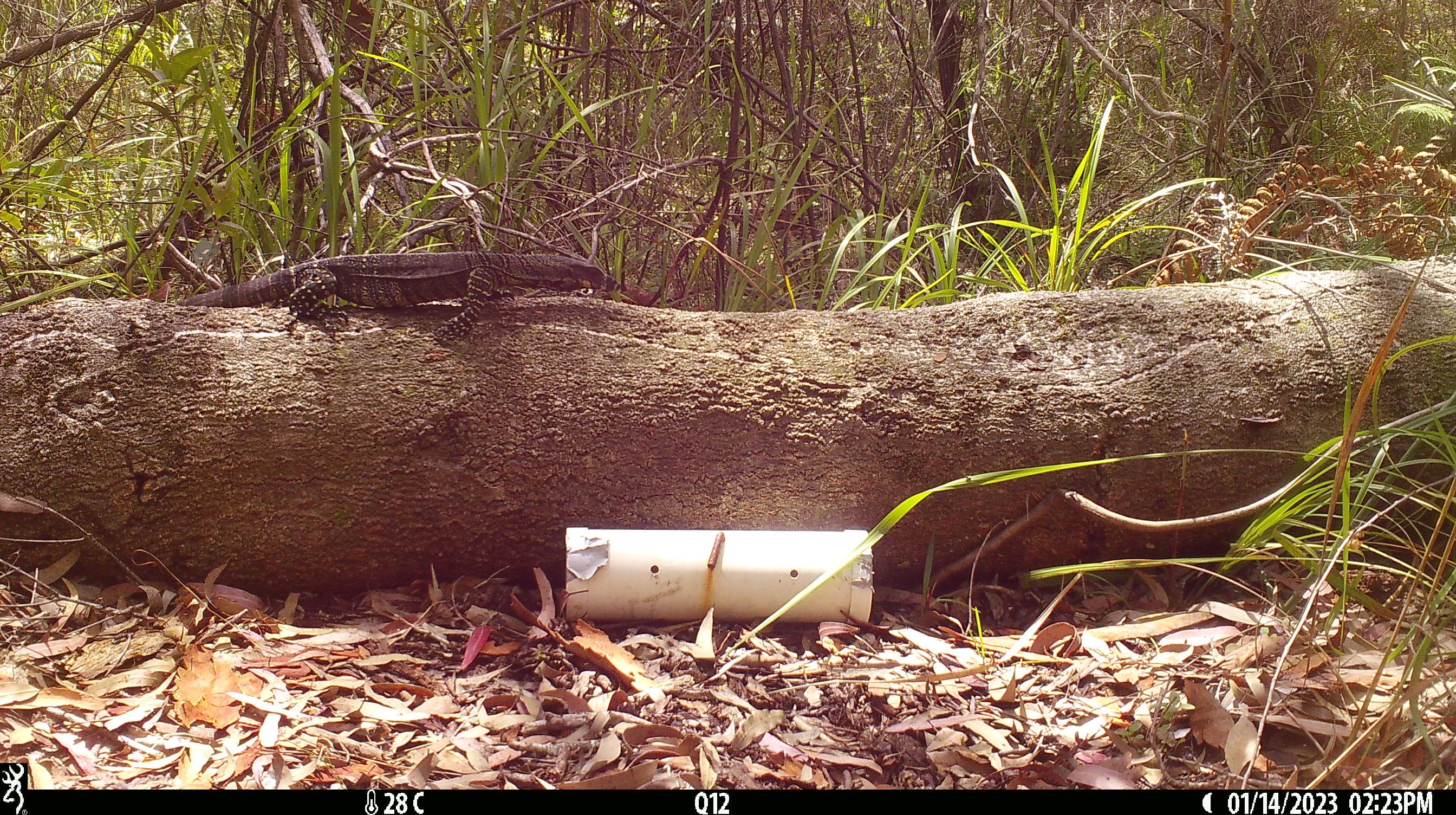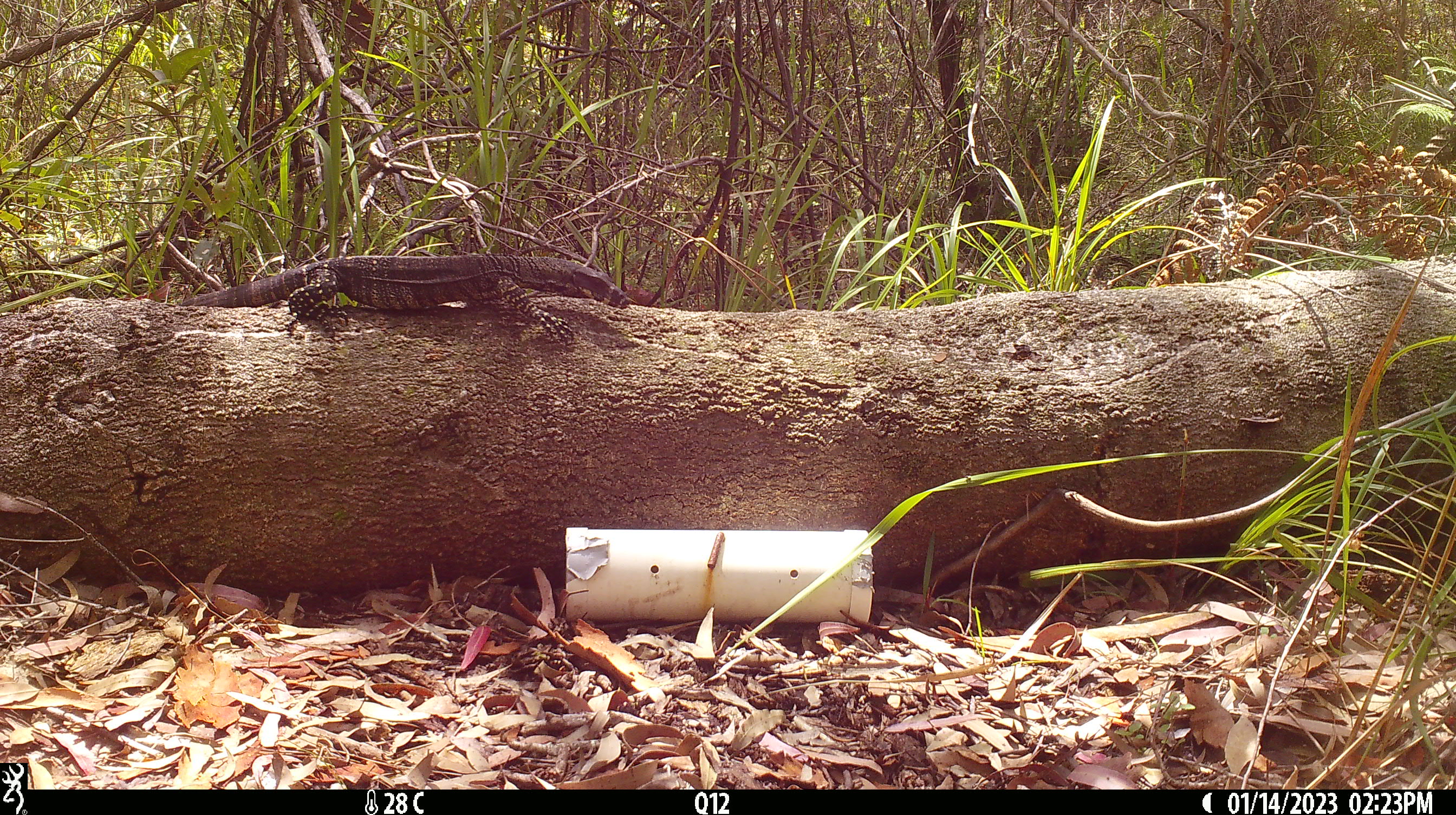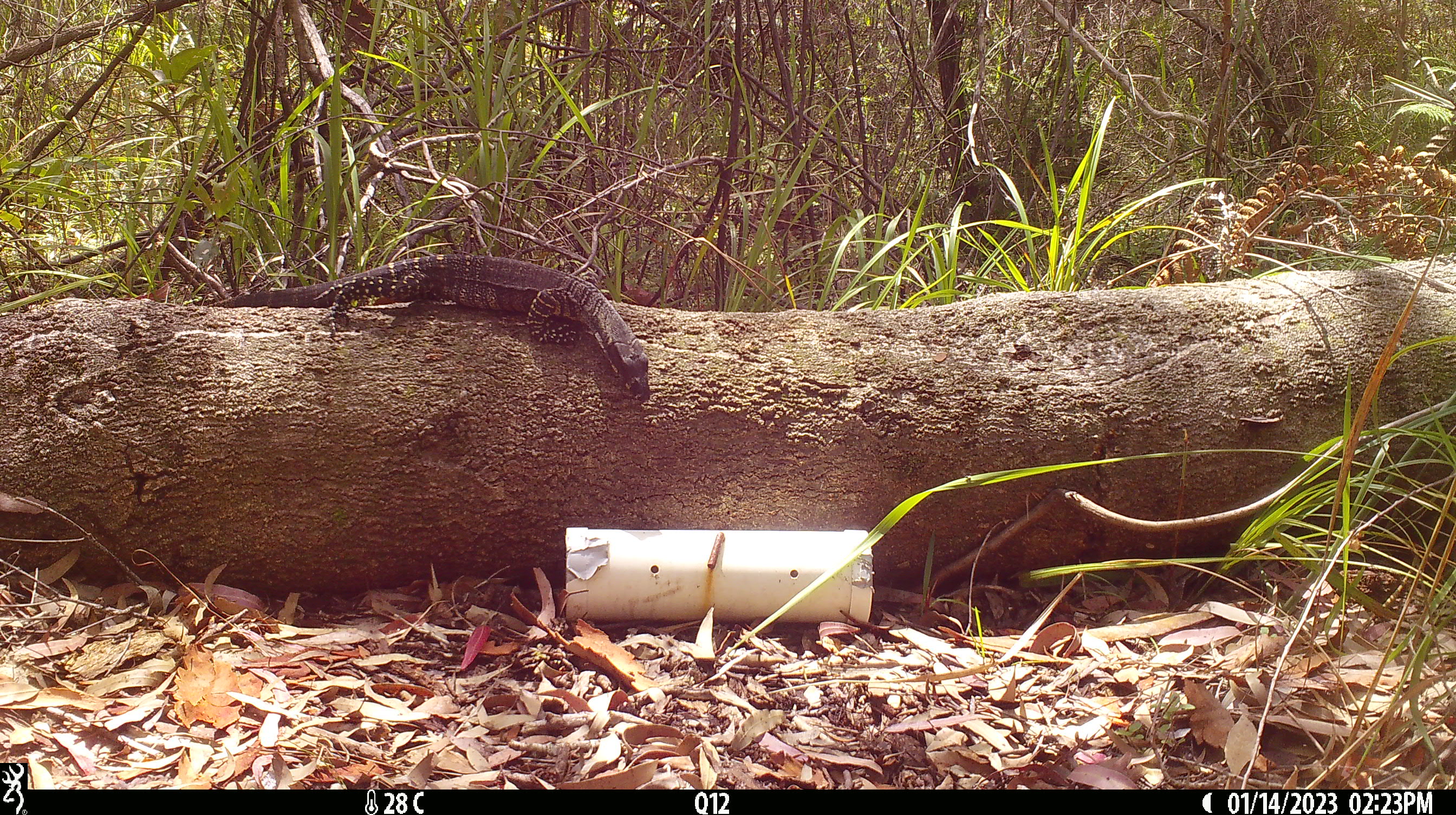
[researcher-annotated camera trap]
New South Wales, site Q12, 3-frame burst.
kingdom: Animalia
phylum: Chordata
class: Reptilia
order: Squamata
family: Varanidae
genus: Varanus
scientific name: Varanus varius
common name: lace monitor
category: goanna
Goanna (lace monitor) (Varanus varius).